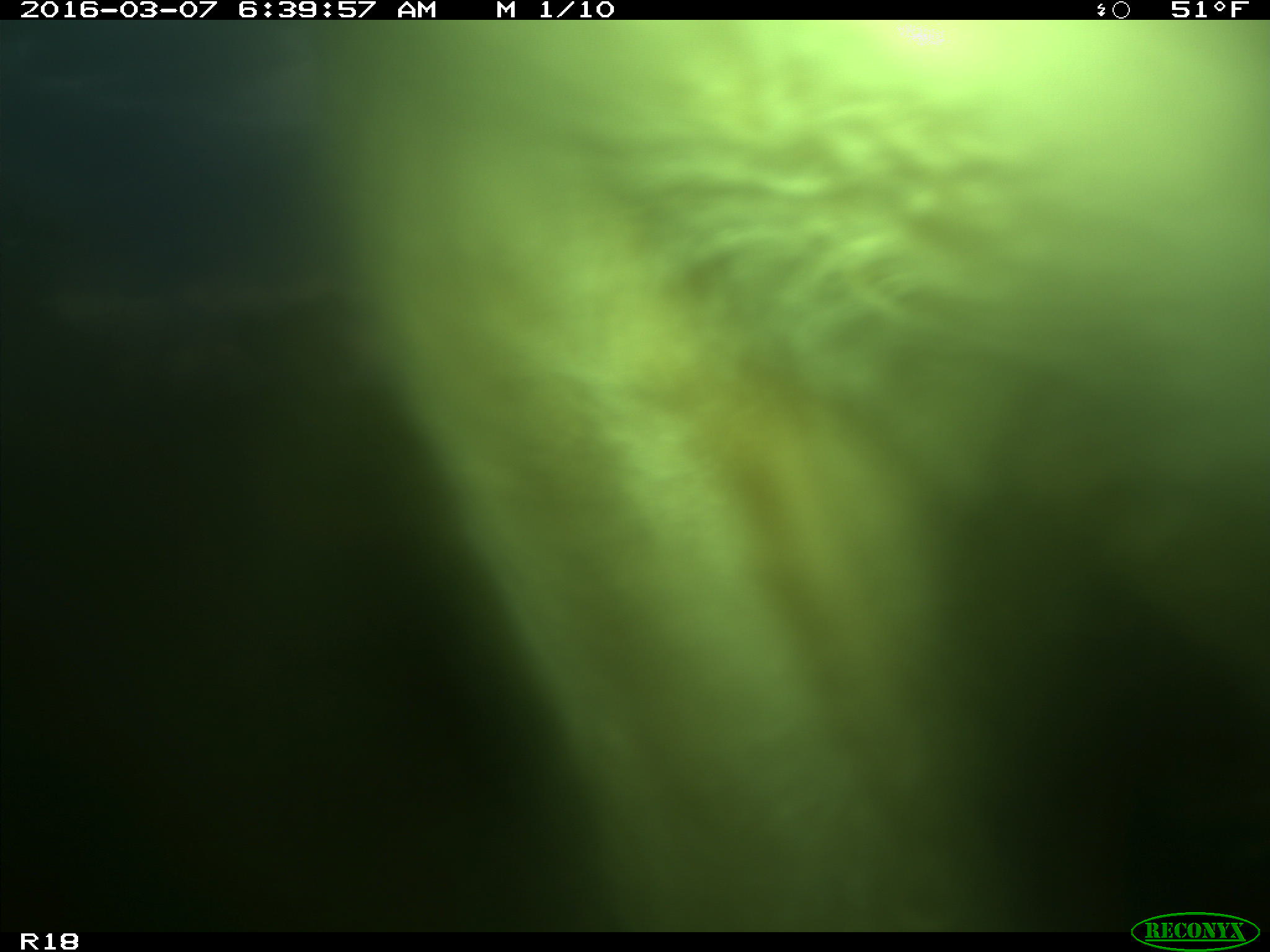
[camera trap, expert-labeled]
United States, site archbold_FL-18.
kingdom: Animalia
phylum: Chordata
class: Mammalia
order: Artiodactyla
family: Bovidae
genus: Bos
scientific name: Bos taurus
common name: domestic cow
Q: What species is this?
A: Bos taurus (domestic cow).